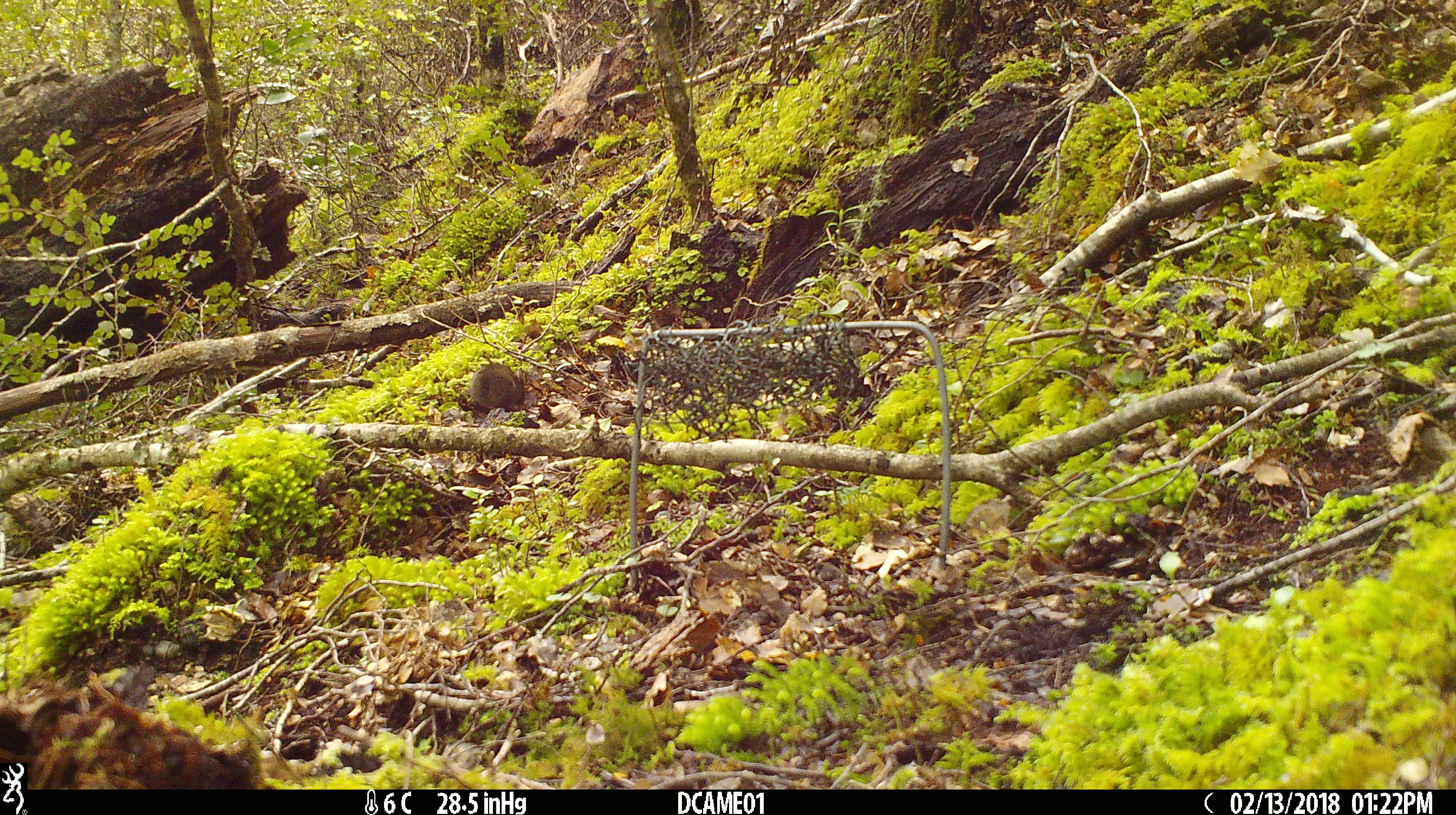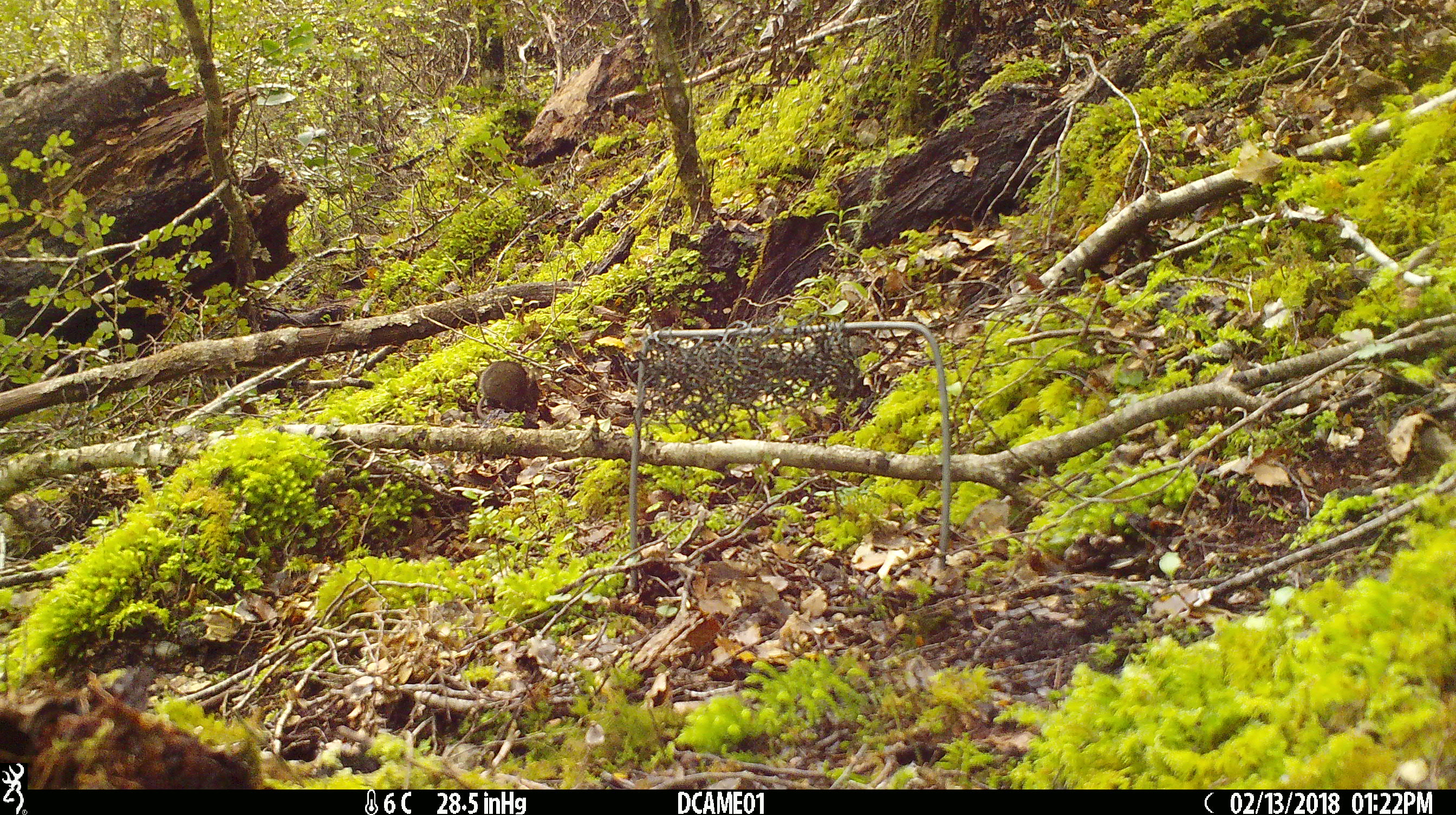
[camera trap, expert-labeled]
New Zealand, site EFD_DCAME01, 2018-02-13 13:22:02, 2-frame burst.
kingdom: Animalia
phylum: Chordata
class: Mammalia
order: Rodentia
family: Muridae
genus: Mus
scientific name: Mus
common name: mouse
Mouse (Mus).